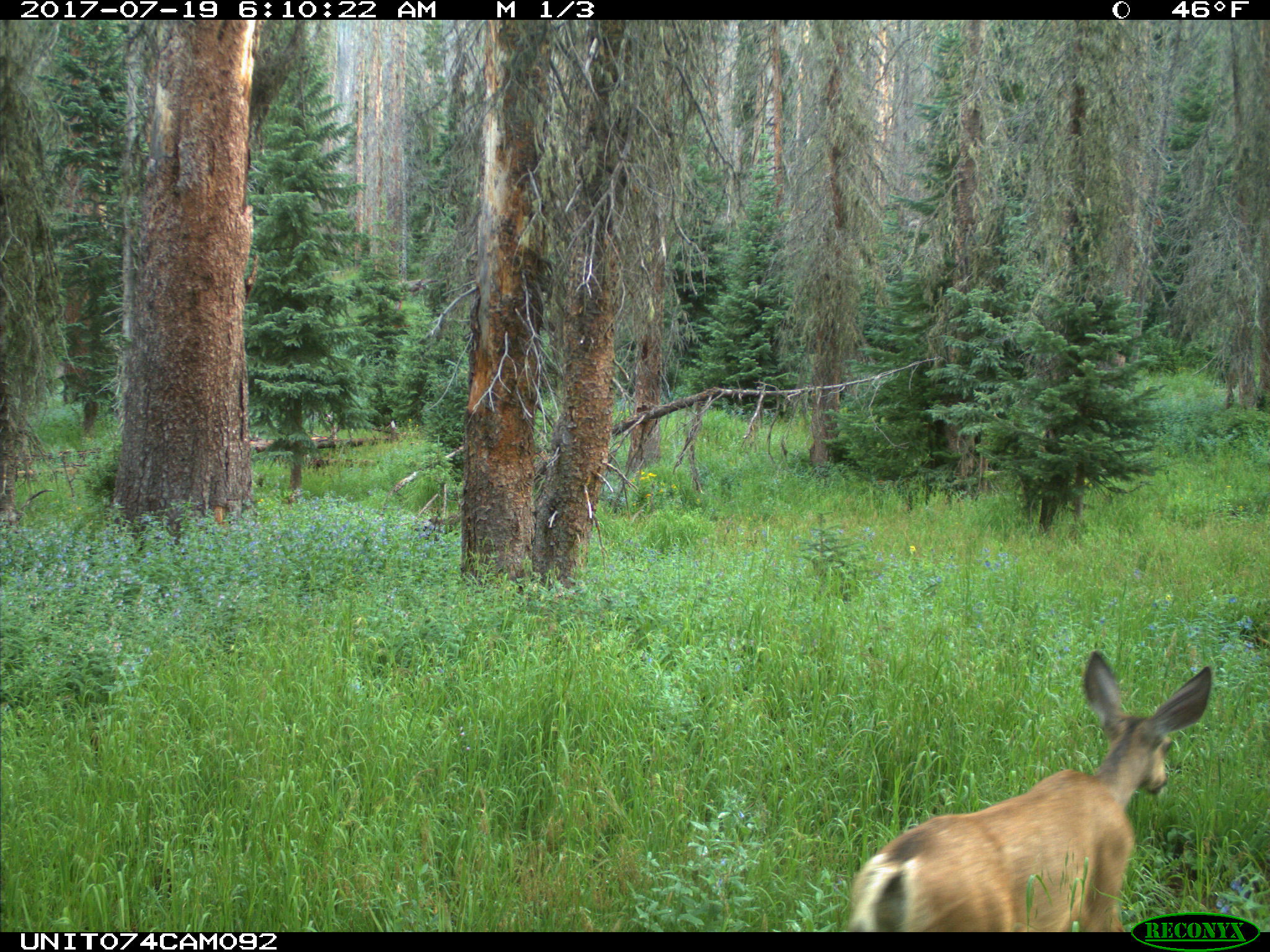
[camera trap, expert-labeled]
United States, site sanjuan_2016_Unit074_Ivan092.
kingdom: Animalia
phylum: Chordata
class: Mammalia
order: Artiodactyla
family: Cervidae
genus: Odocoileus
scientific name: Odocoileus hemionus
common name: mule deer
Odocoileus hemionus (mule deer).